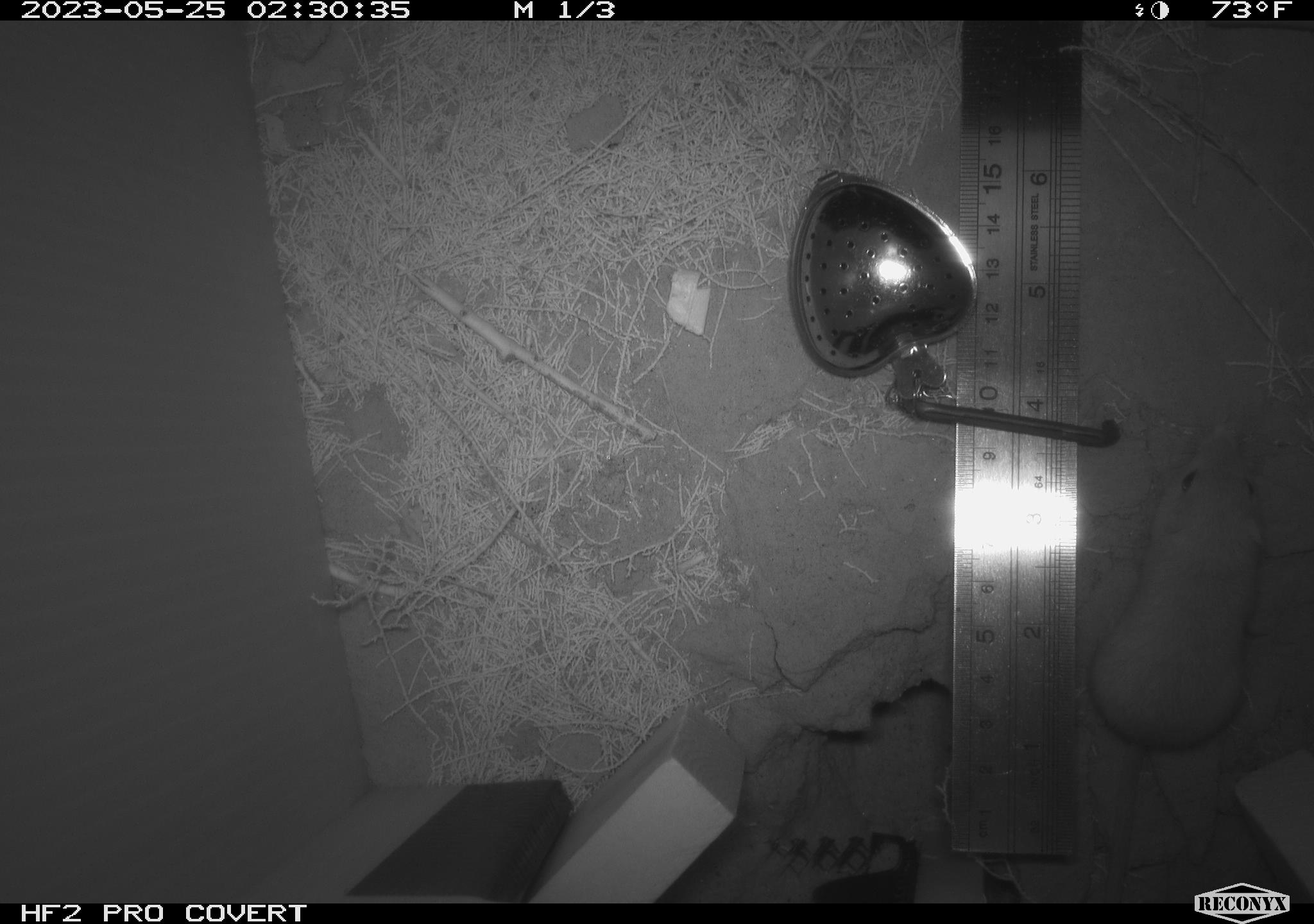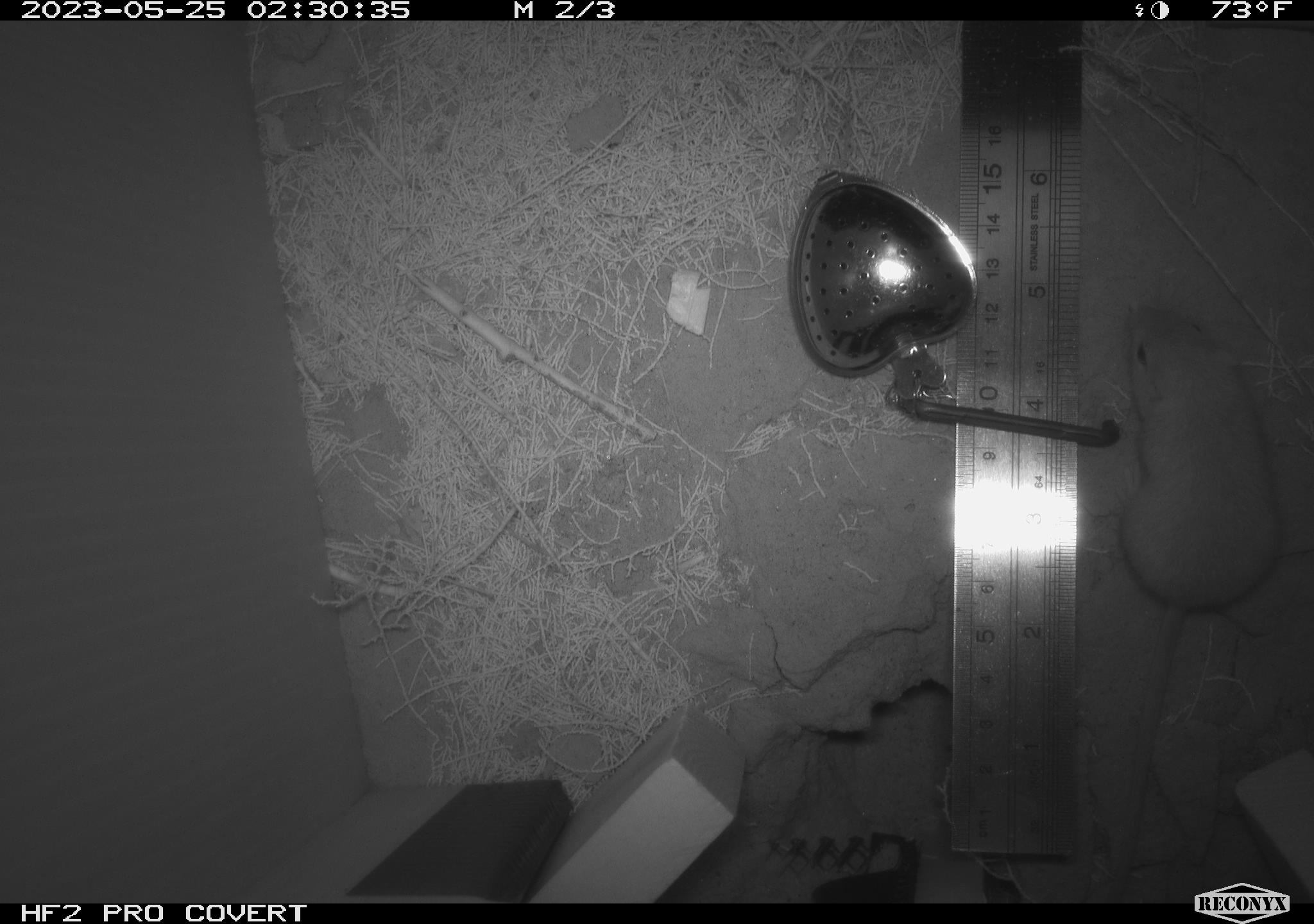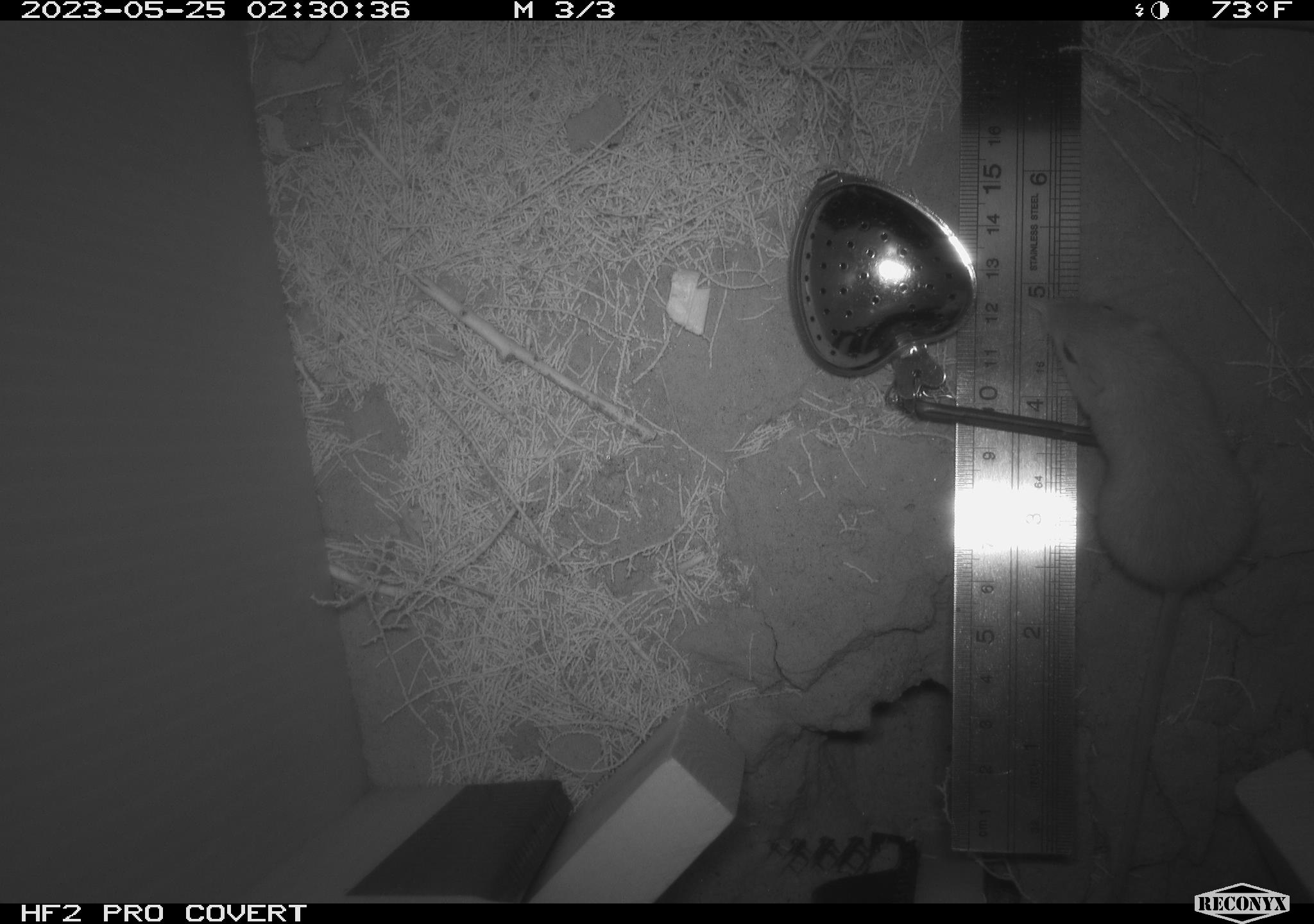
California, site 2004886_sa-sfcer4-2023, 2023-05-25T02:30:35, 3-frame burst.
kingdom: Animalia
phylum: Chordata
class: Mammalia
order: Rodentia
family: Heteromyidae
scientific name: Heteromyidae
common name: kangaroo rats and pocket mice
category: heteromyidae family